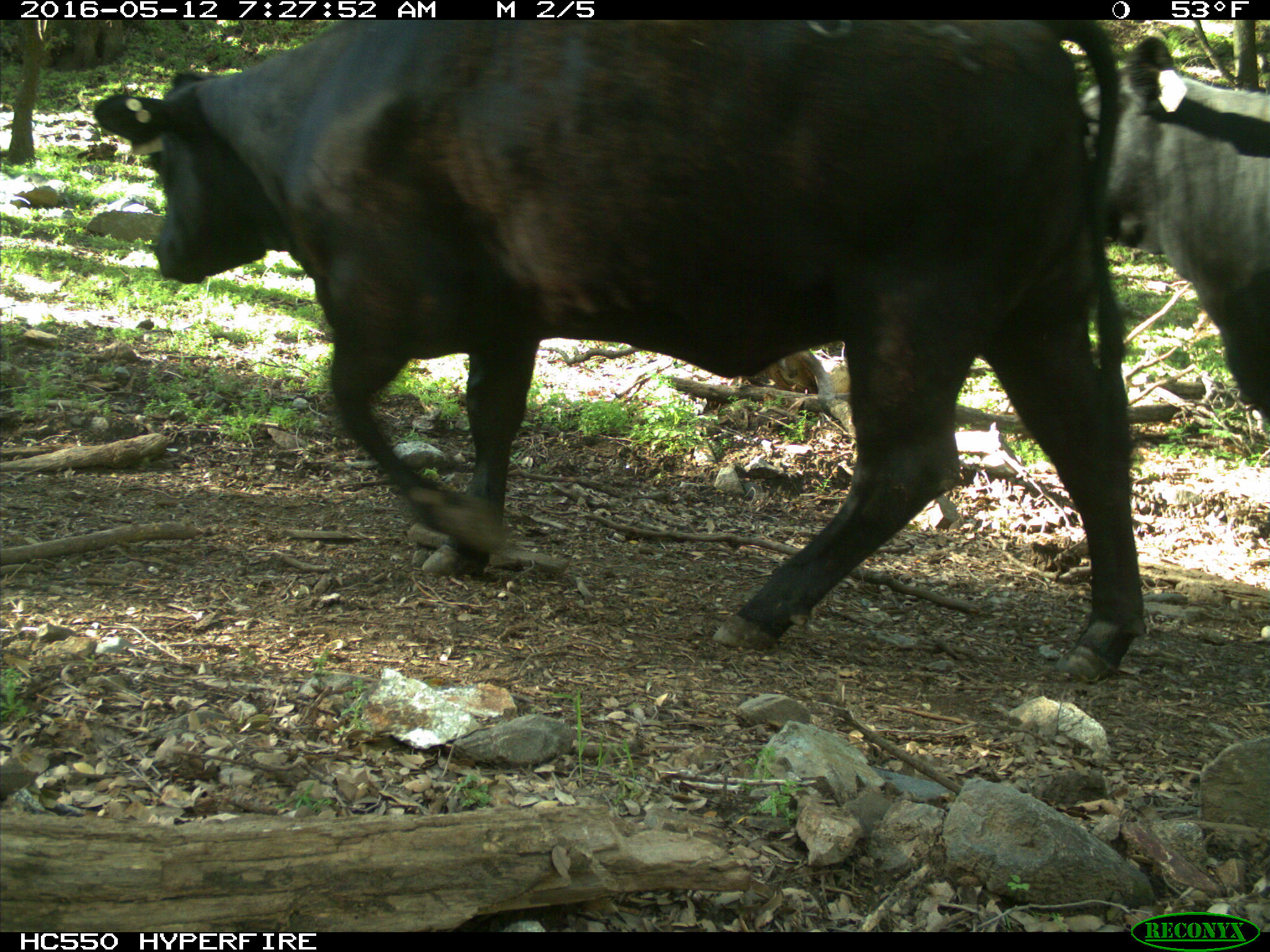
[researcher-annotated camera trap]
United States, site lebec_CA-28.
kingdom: Animalia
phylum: Chordata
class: Mammalia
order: Artiodactyla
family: Bovidae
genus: Bos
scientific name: Bos taurus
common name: domestic cow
Bos taurus (domestic cow).